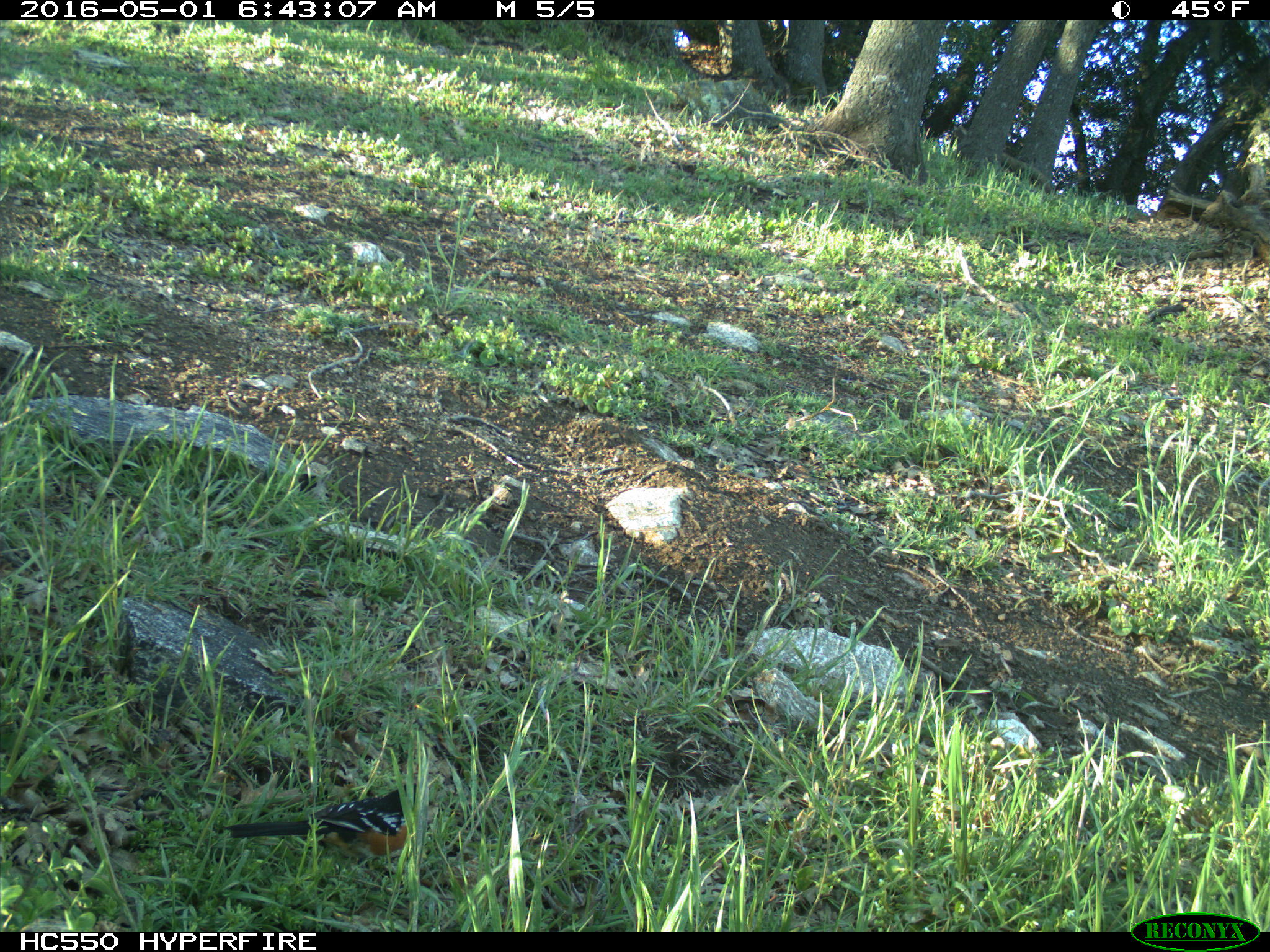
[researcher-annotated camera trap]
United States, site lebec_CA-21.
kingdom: Animalia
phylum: Chordata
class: Aves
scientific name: Aves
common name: birds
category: unidentified bird